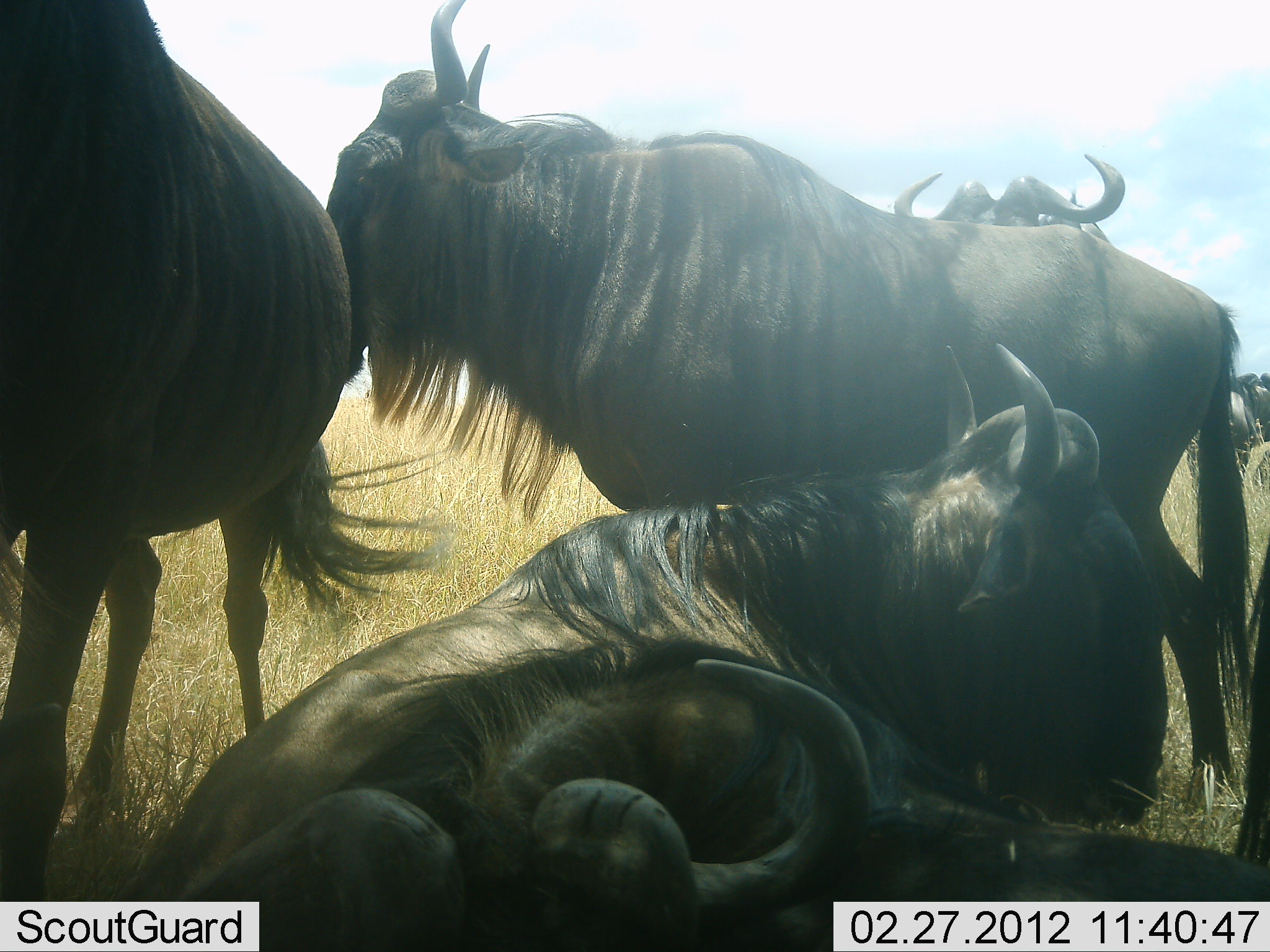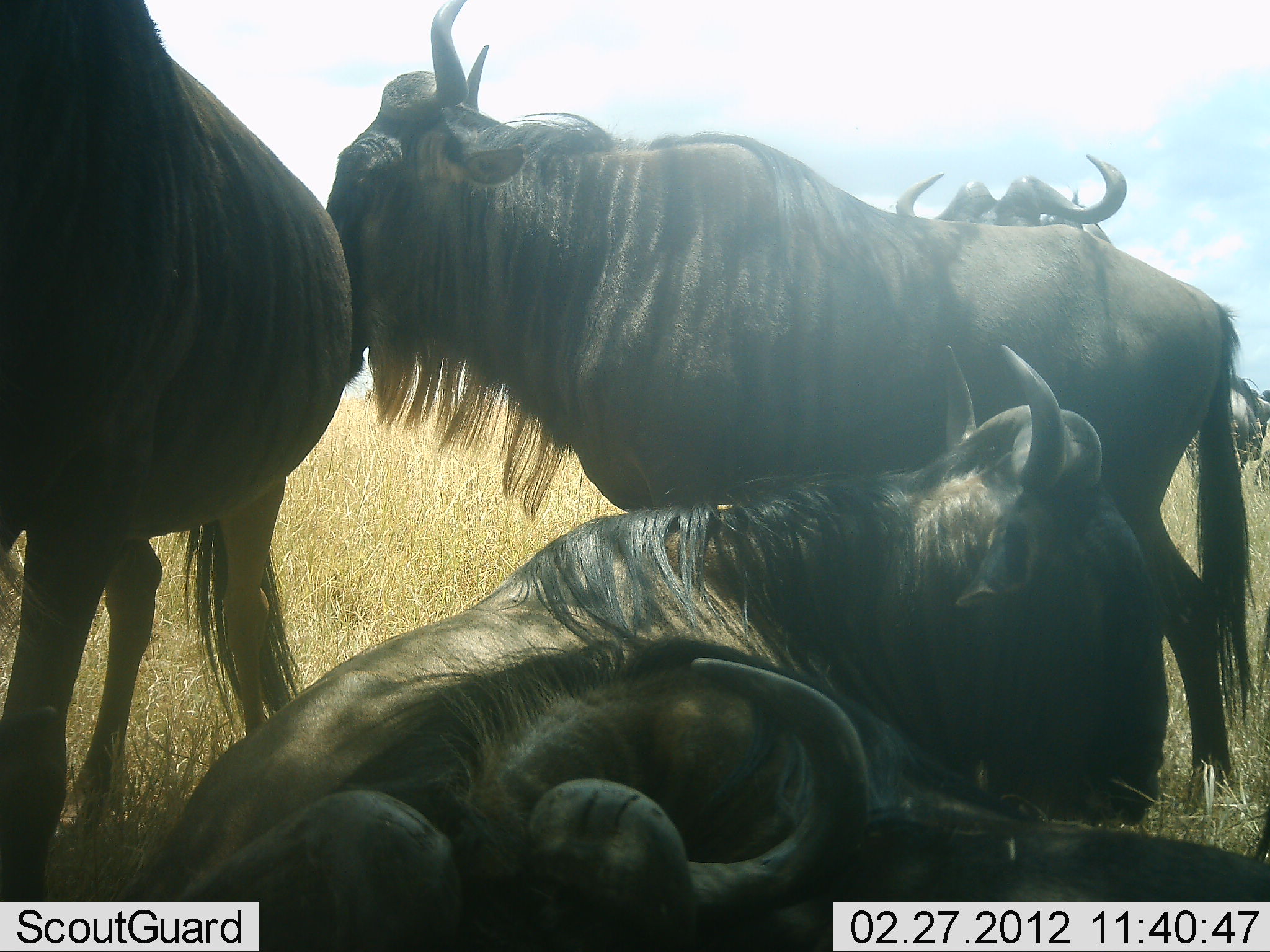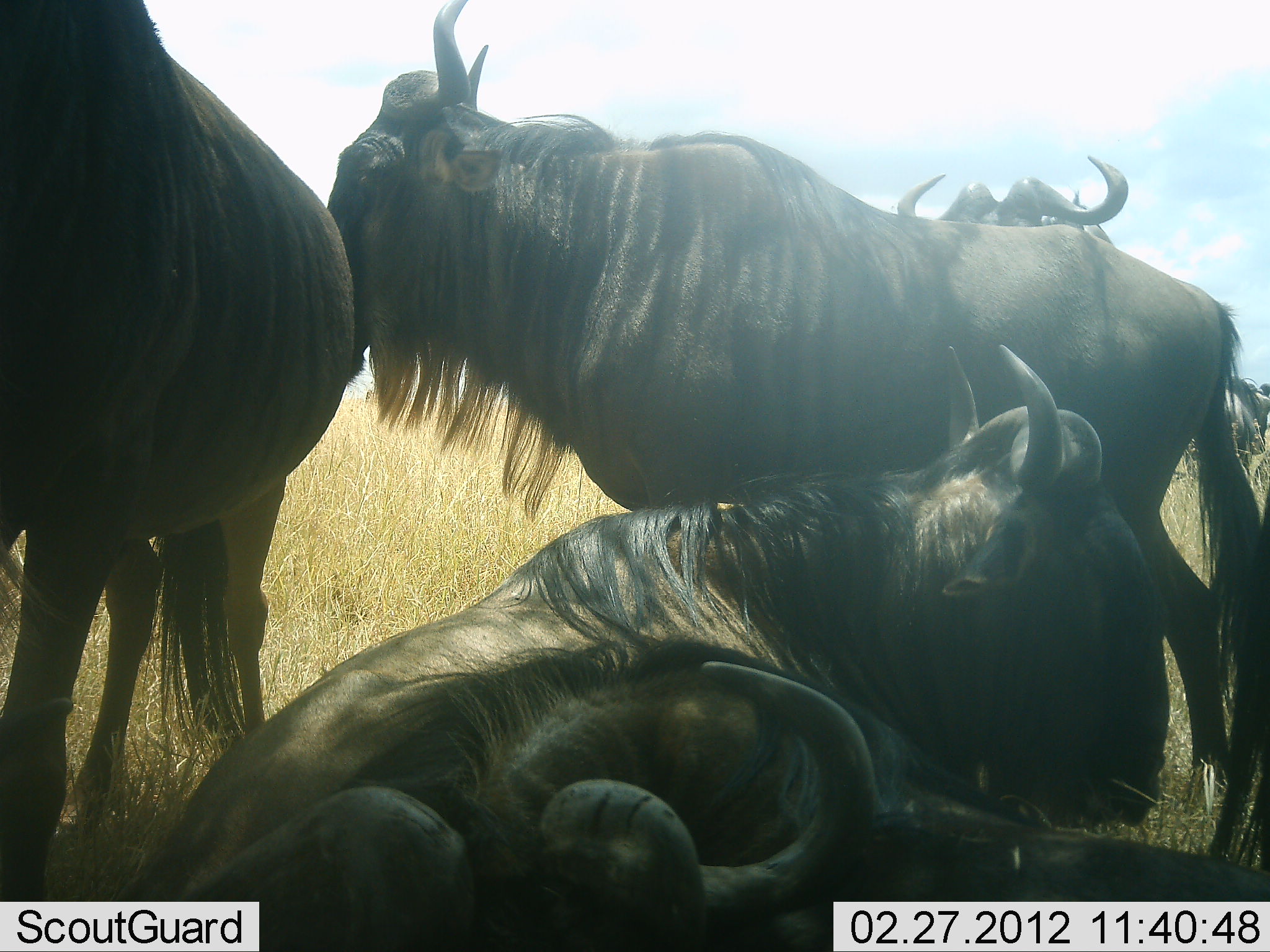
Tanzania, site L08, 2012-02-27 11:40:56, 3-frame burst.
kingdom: Animalia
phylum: Chordata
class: Mammalia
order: Artiodactyla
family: Bovidae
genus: Connochaetes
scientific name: Connochaetes taurinus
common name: blue wildebeest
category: wildebeest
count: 6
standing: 92%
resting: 92%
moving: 15%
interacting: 8%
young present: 8%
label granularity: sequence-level